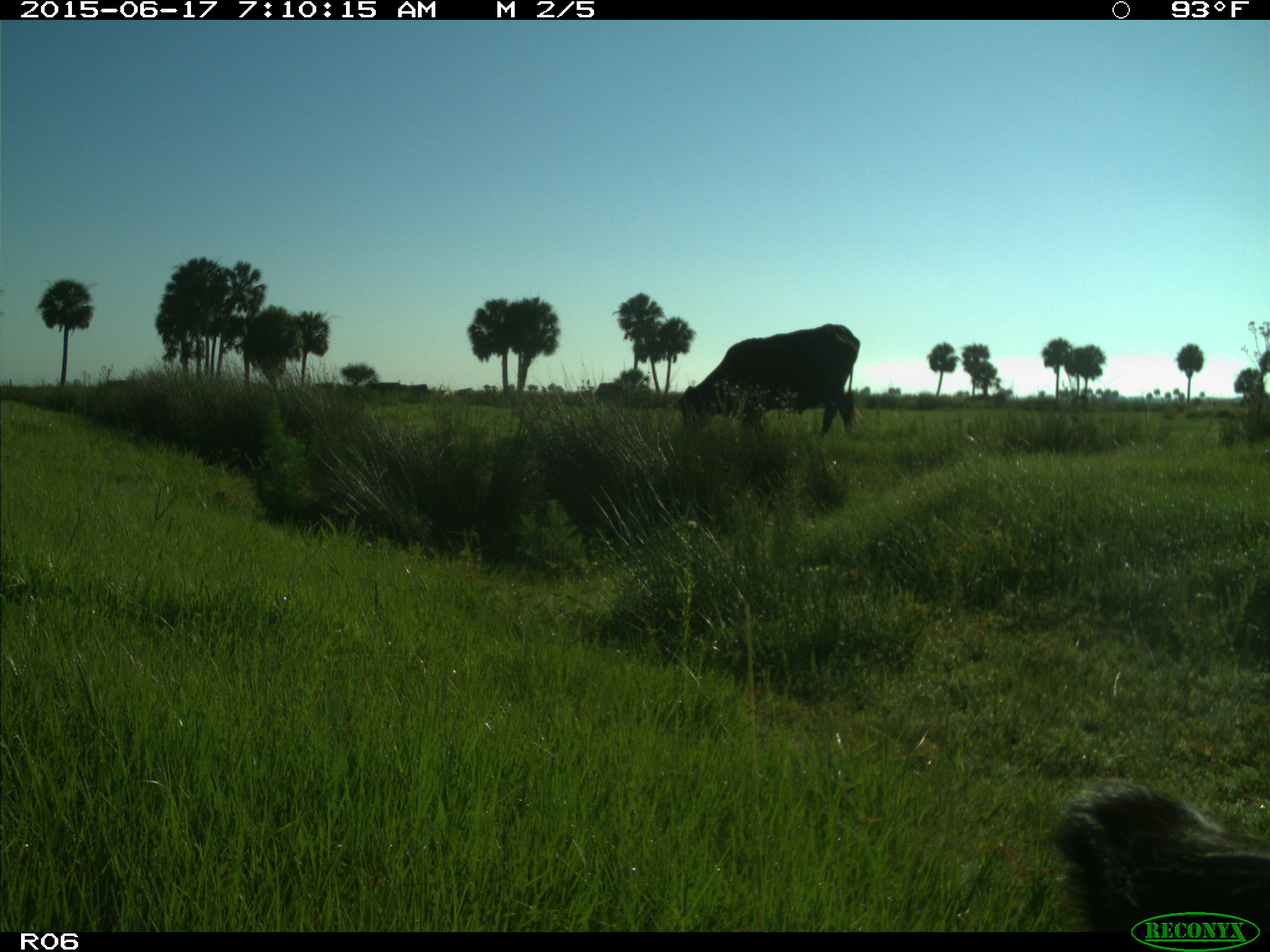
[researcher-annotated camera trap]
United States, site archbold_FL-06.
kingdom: Animalia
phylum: Chordata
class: Mammalia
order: Artiodactyla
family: Bovidae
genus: Bos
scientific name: Bos taurus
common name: domestic cow